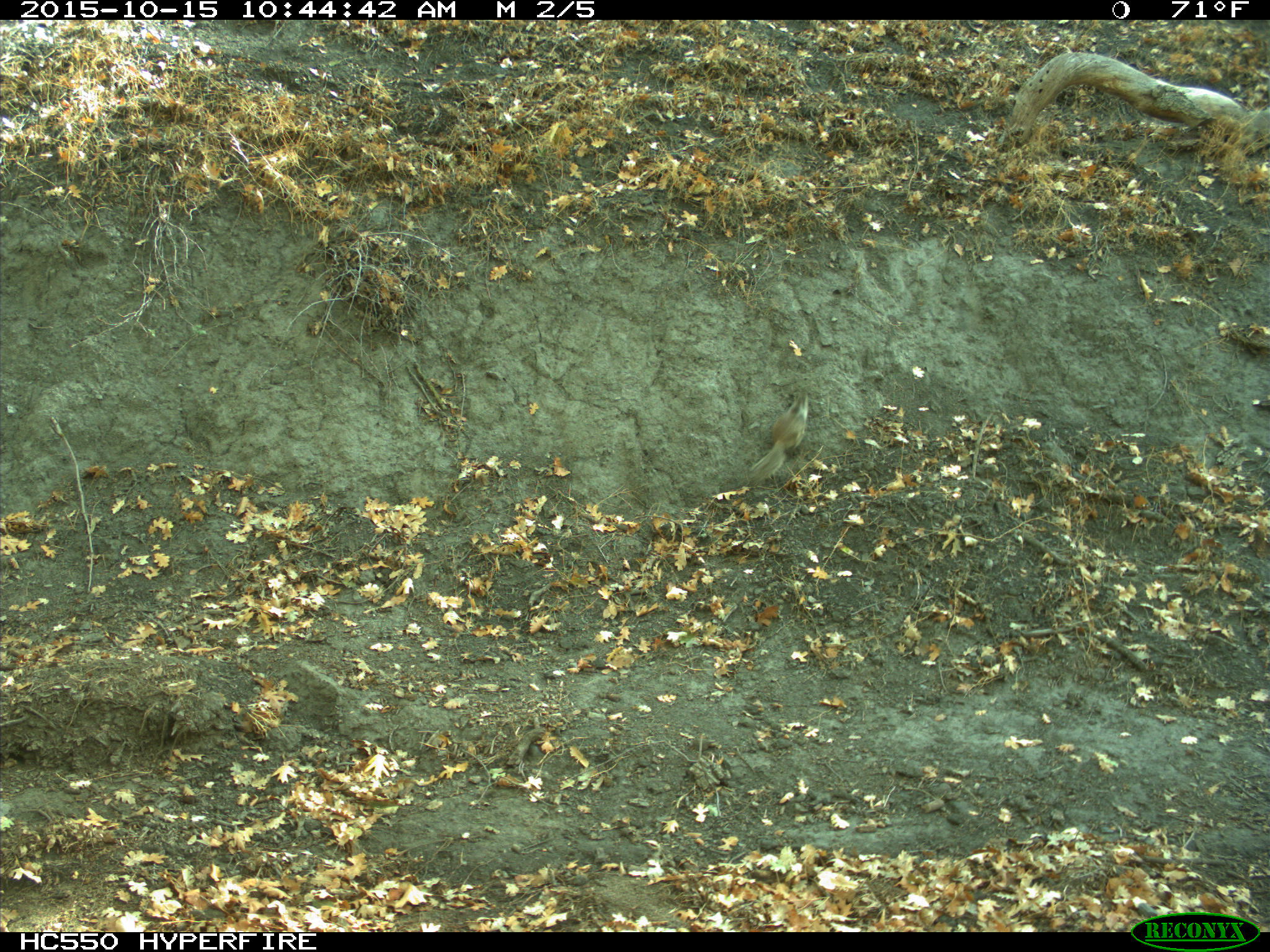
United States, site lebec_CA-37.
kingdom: Animalia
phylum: Chordata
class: Mammalia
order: Rodentia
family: Sciuridae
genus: Otospermophilus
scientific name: Otospermophilus beecheyi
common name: california ground squirrel